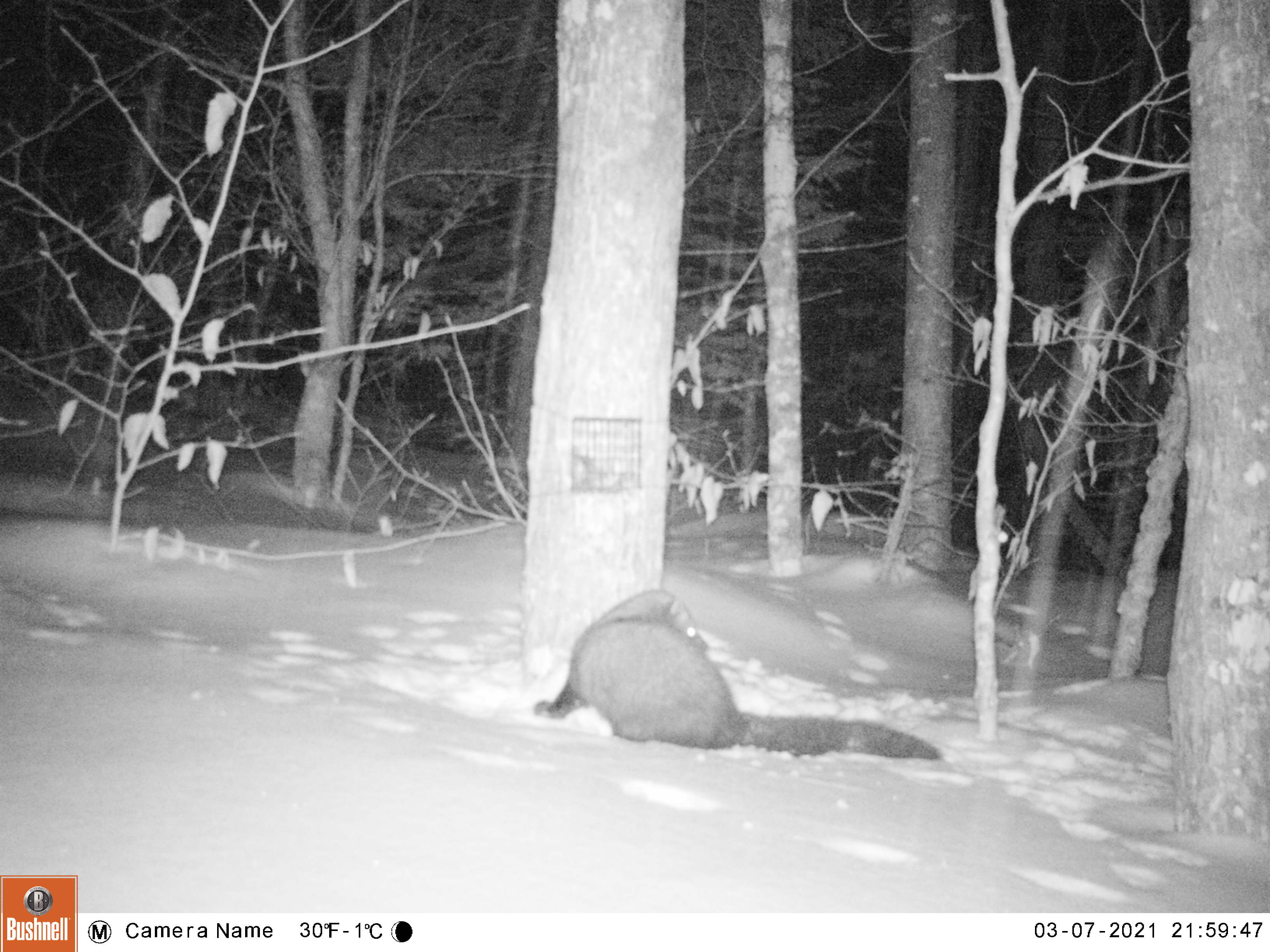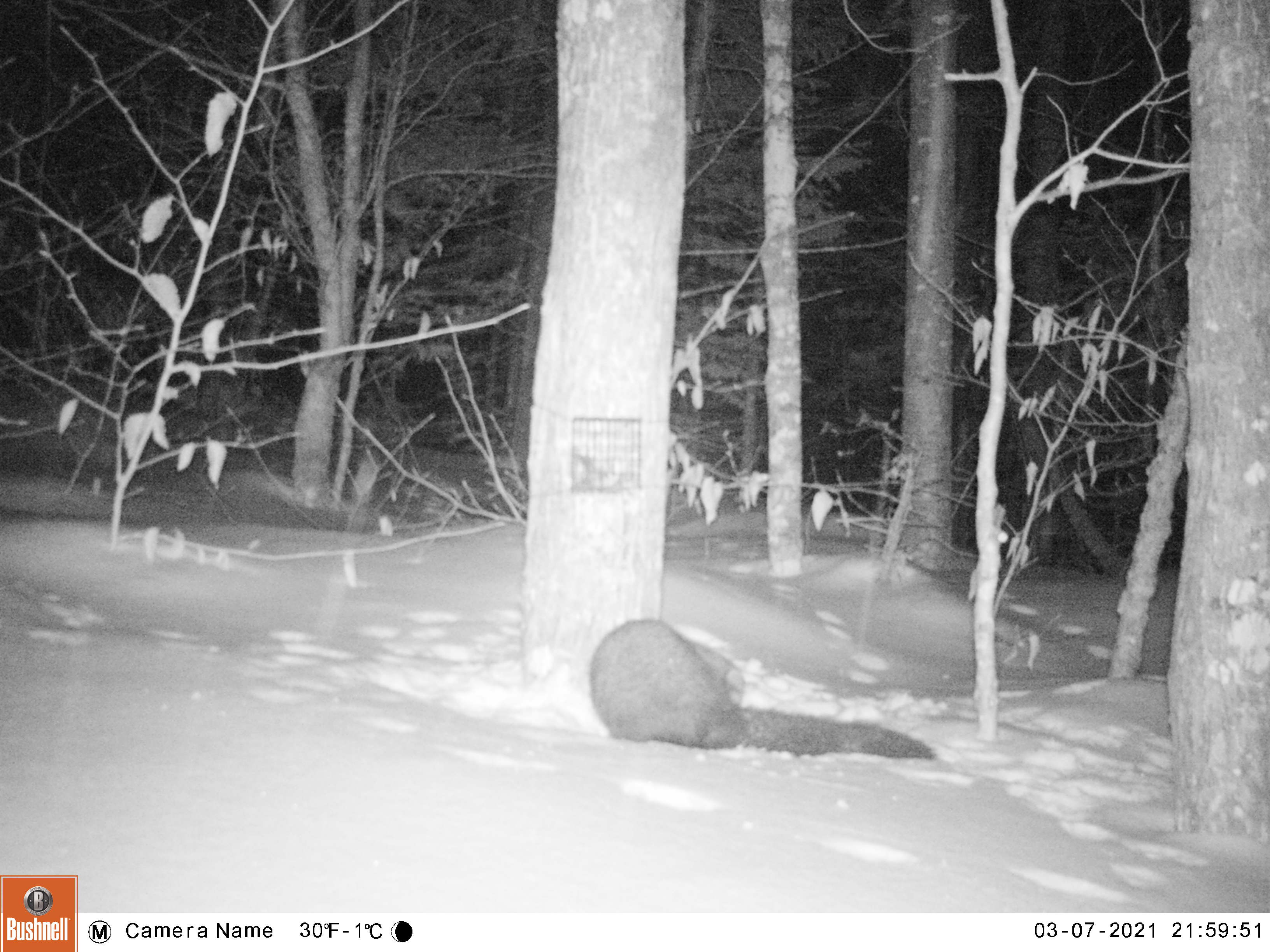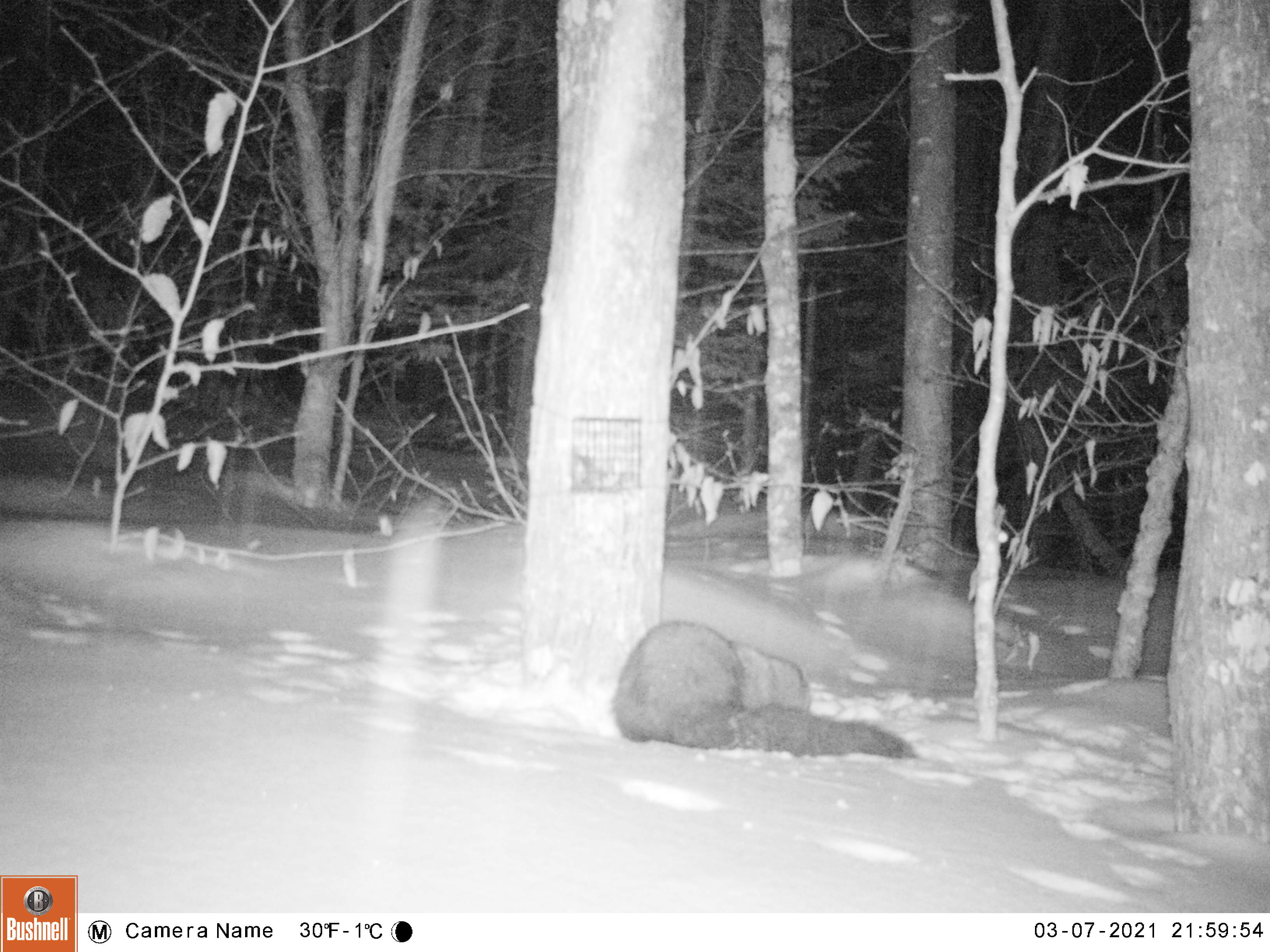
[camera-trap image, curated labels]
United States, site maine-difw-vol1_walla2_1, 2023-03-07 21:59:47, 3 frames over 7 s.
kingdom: Animalia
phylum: Chordata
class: Mammalia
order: Carnivora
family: Mustelidae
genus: Pekania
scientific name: Pekania pennanti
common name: fisher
Fisher (Pekania pennanti).